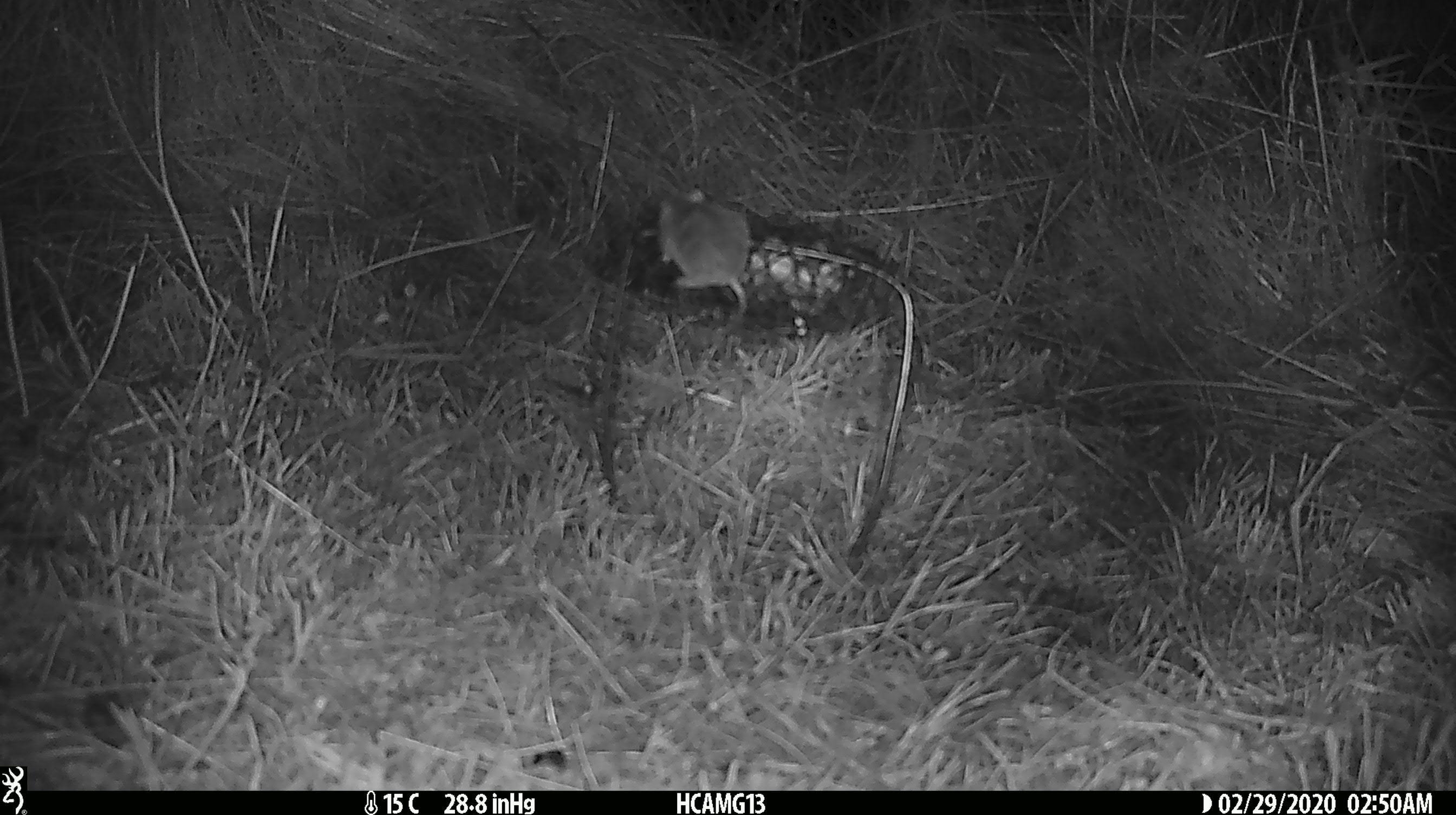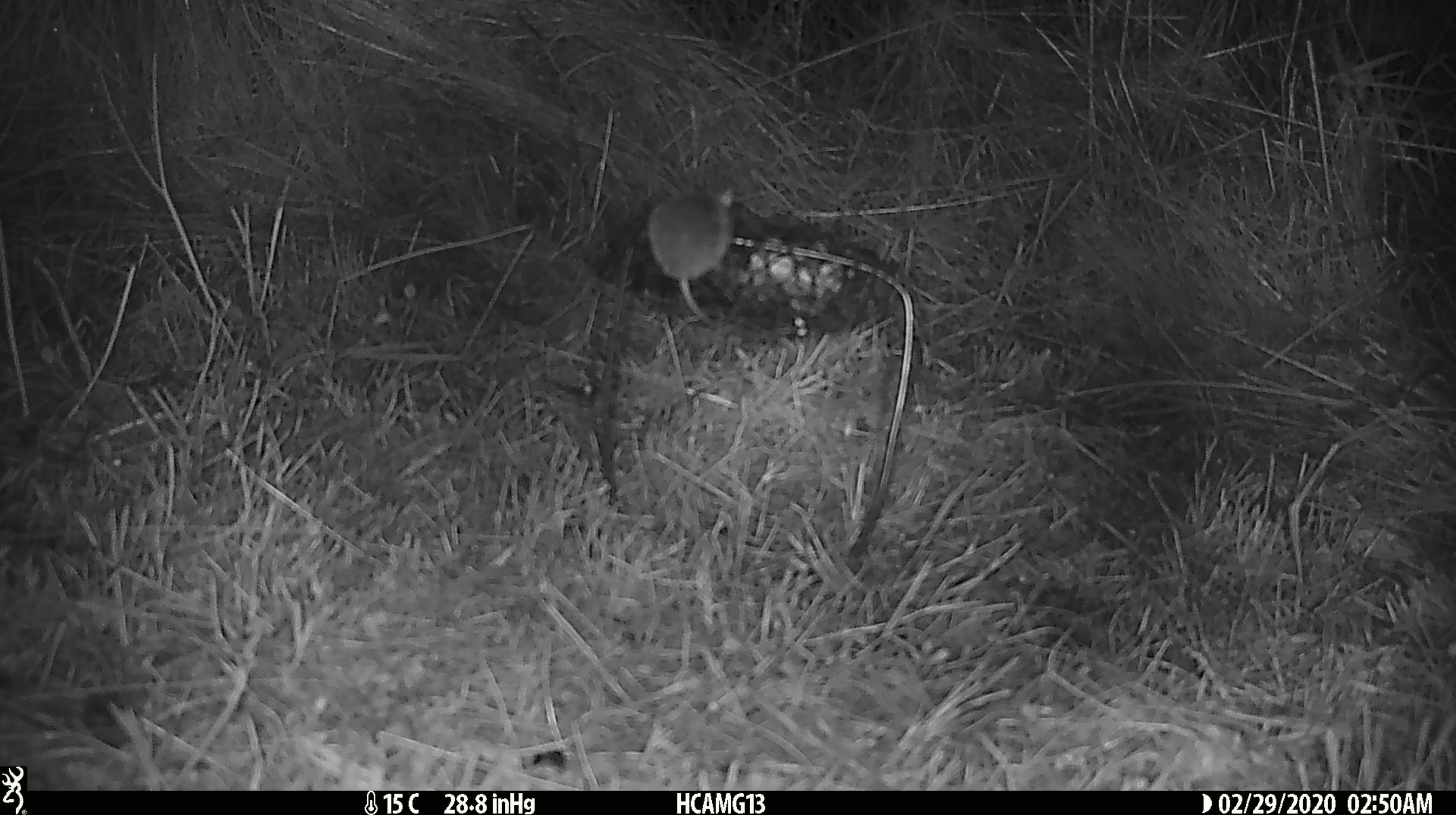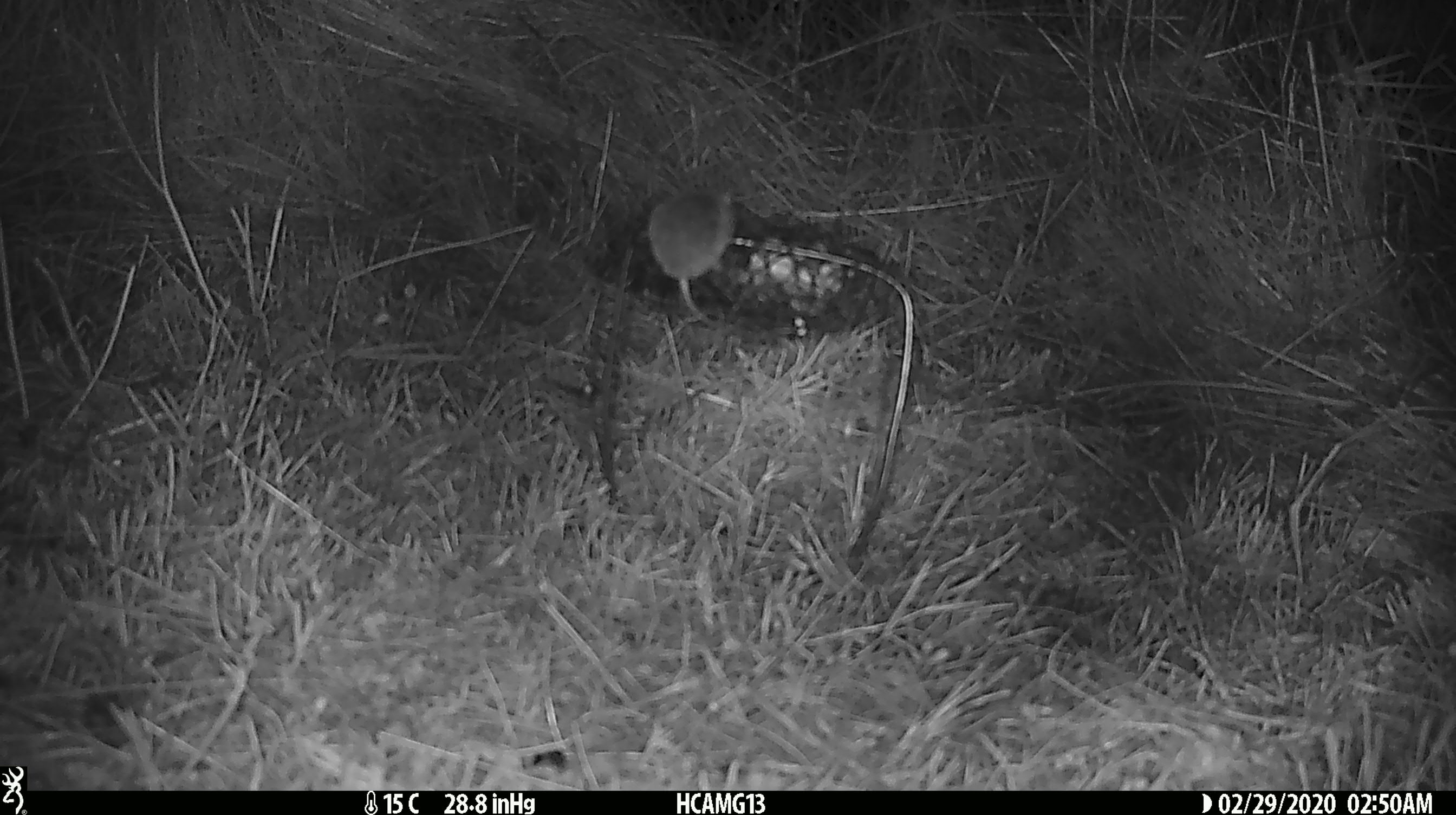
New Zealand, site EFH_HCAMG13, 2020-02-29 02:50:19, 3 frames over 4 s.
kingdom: Animalia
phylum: Chordata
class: Mammalia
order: Rodentia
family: Muridae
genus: Mus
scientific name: Mus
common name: mouse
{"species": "mouse (Mus)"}